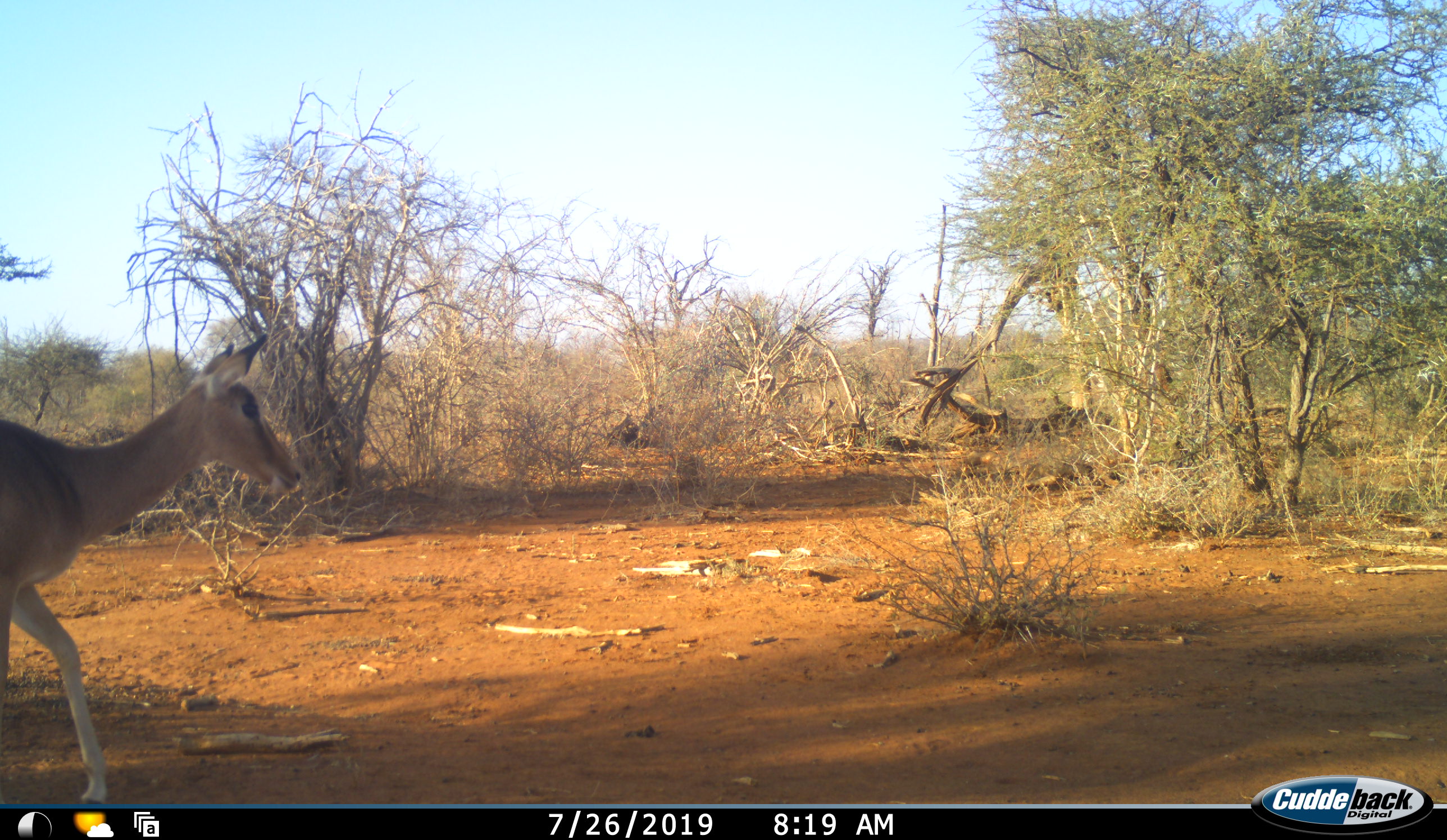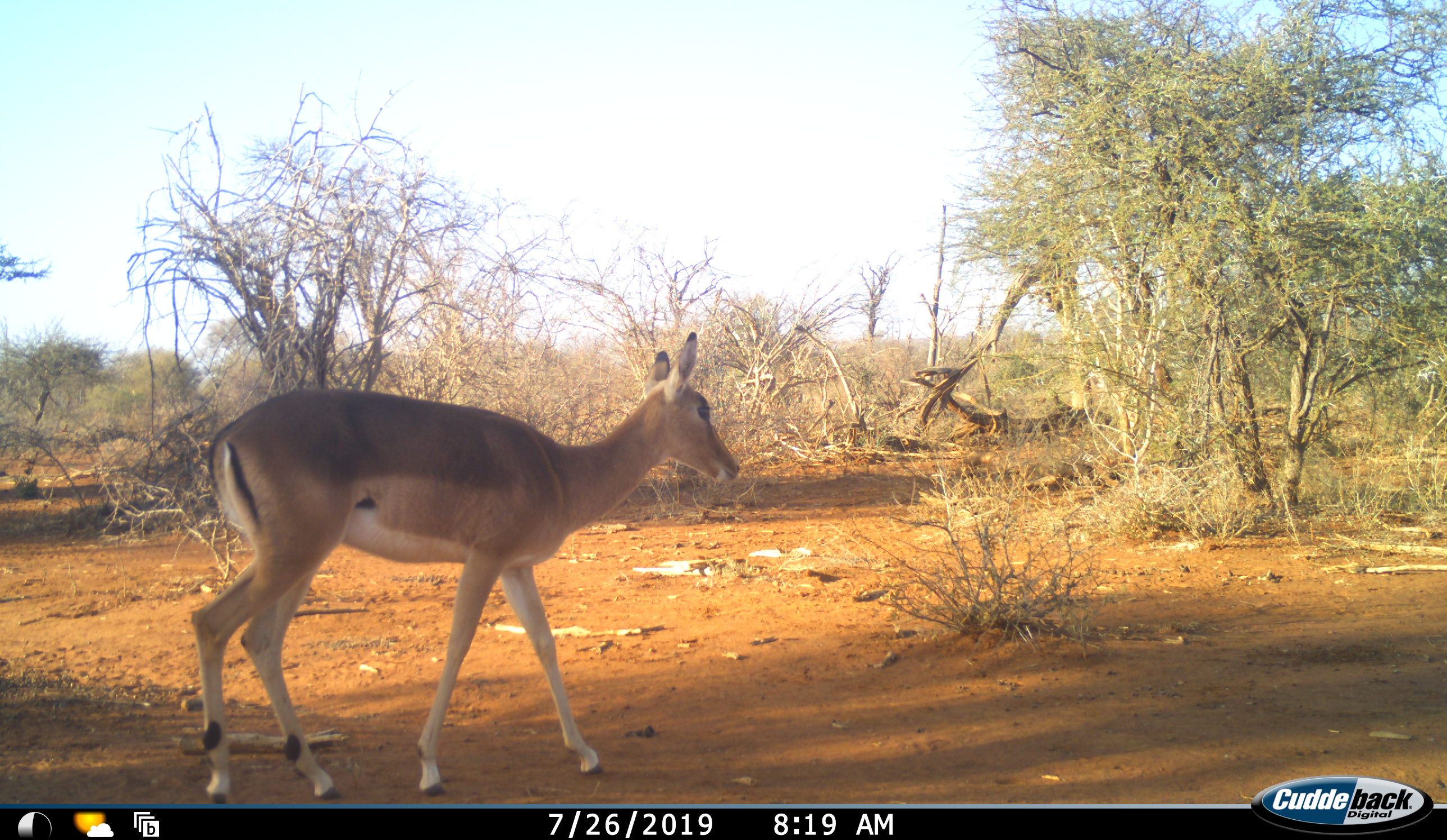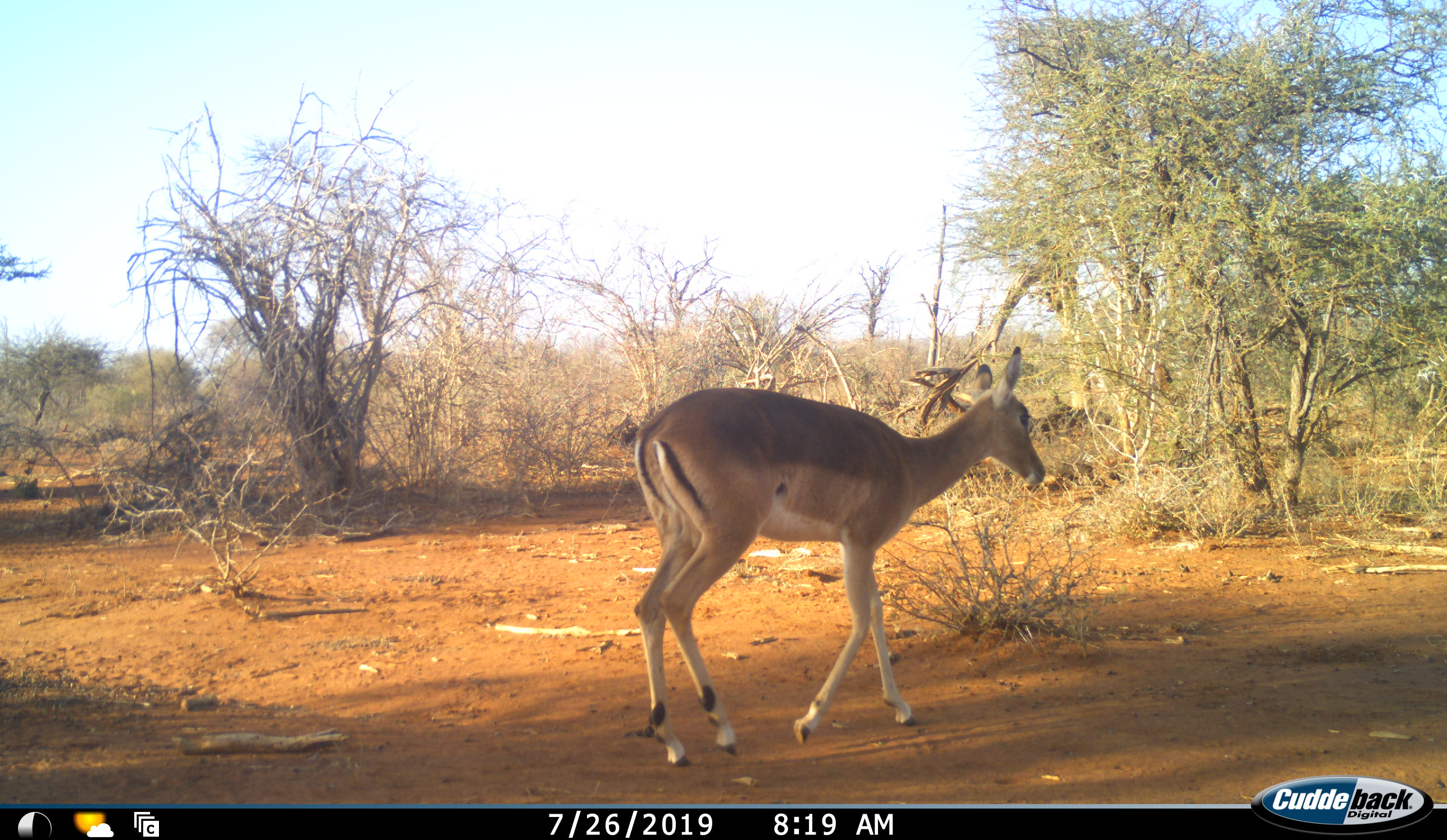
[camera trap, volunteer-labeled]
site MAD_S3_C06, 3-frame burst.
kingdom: Animalia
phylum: Chordata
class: Mammalia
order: Artiodactyla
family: Bovidae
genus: Aepyceros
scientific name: Aepyceros melampus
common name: impala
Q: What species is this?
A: Impala (Aepyceros melampus).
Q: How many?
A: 1.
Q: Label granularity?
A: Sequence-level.